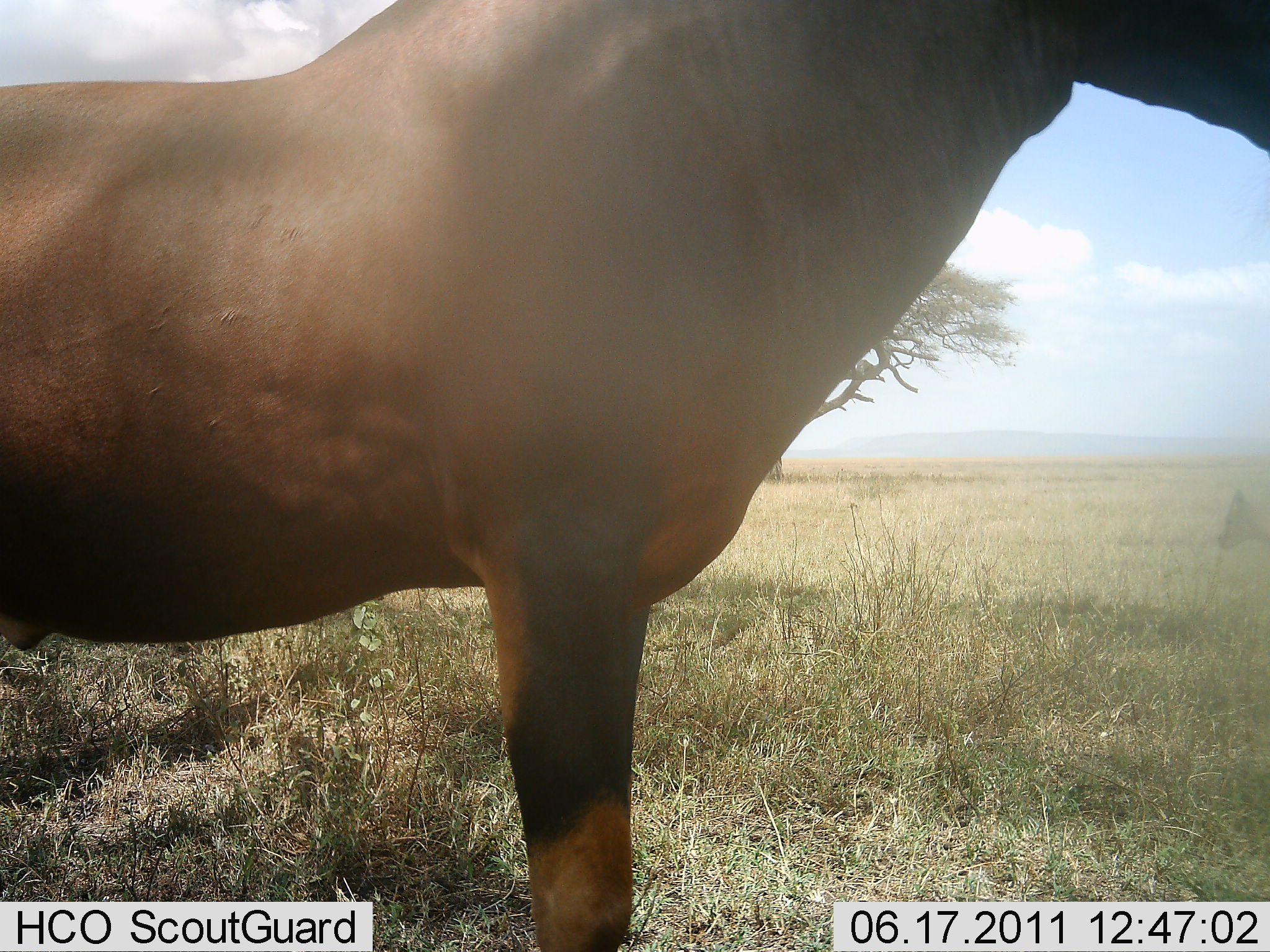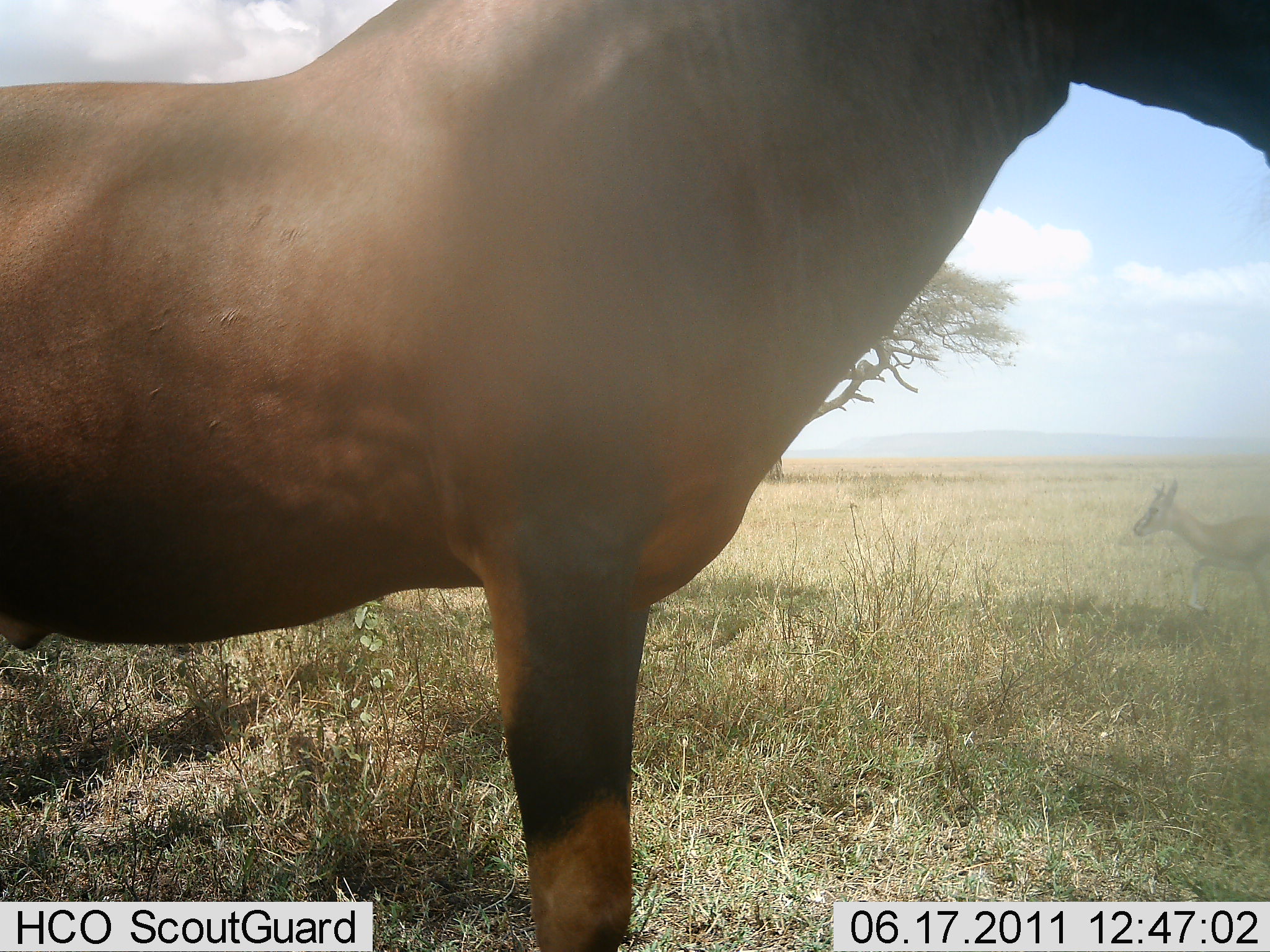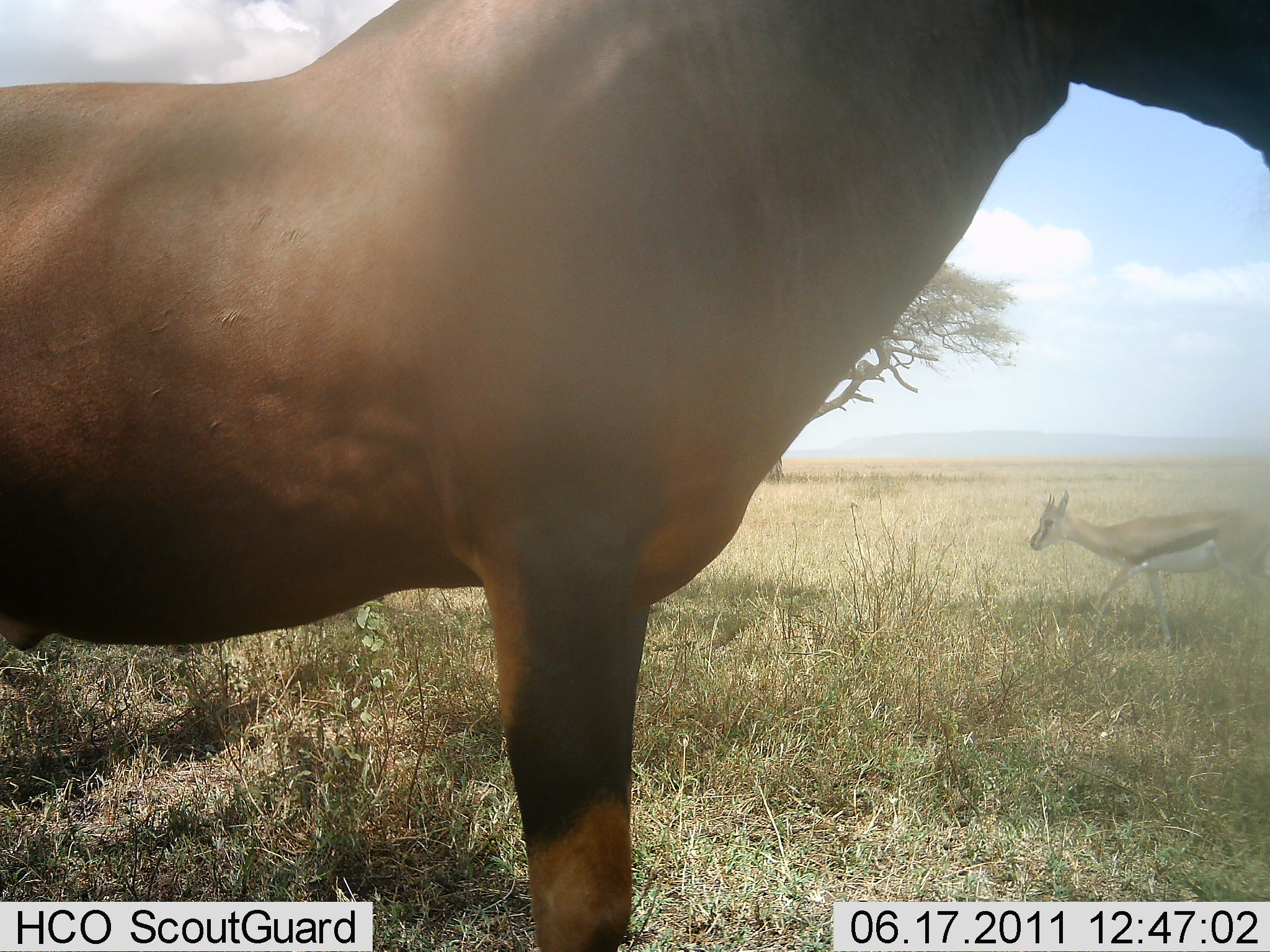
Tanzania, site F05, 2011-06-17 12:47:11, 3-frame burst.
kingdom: Animalia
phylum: Chordata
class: Mammalia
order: Artiodactyla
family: Bovidae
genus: Eudorcas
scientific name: Eudorcas thomsonii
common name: thomson's gazelle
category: gazellethomsons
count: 1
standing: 0%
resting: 0%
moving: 100%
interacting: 0%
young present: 0%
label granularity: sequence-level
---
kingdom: Animalia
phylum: Chordata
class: Mammalia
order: Artiodactyla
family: Bovidae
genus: Damaliscus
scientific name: Damaliscus lunatus jimela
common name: topi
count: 1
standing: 92%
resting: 0%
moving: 8%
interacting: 0%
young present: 0%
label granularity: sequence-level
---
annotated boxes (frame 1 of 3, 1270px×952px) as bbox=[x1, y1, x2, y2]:
animal: bbox=[1, 0, 1269, 951]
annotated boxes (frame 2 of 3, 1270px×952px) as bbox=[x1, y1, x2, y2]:
animal: bbox=[0, 0, 1269, 951]; bbox=[1132, 478, 1270, 619]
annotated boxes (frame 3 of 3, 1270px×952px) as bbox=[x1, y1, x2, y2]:
animal: bbox=[1, 1, 1268, 952]; bbox=[1027, 489, 1270, 648]